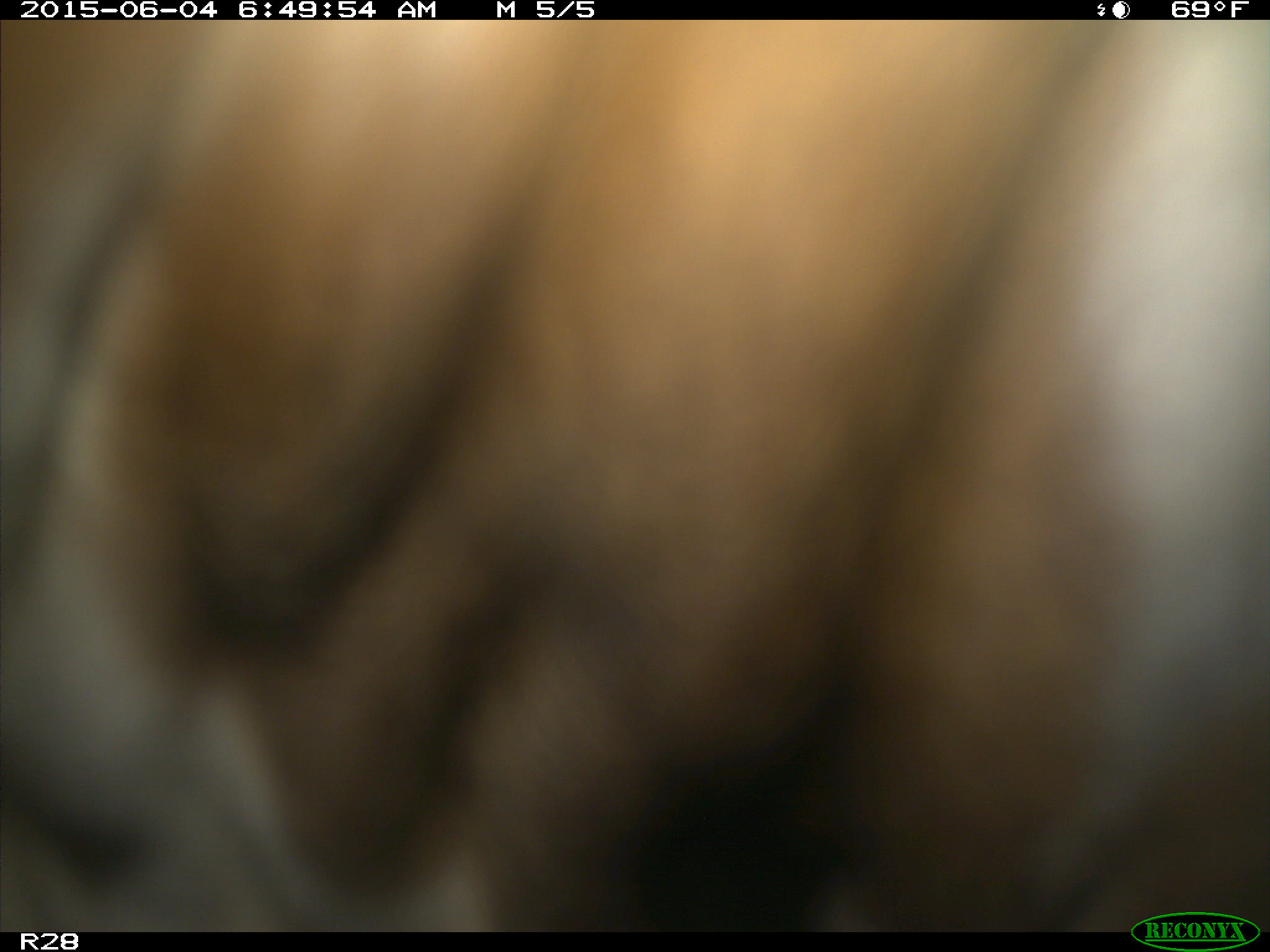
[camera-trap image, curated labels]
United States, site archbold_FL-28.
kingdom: Animalia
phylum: Chordata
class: Mammalia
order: Artiodactyla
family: Bovidae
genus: Bos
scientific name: Bos taurus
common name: domestic cow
Bos taurus (domestic cow).